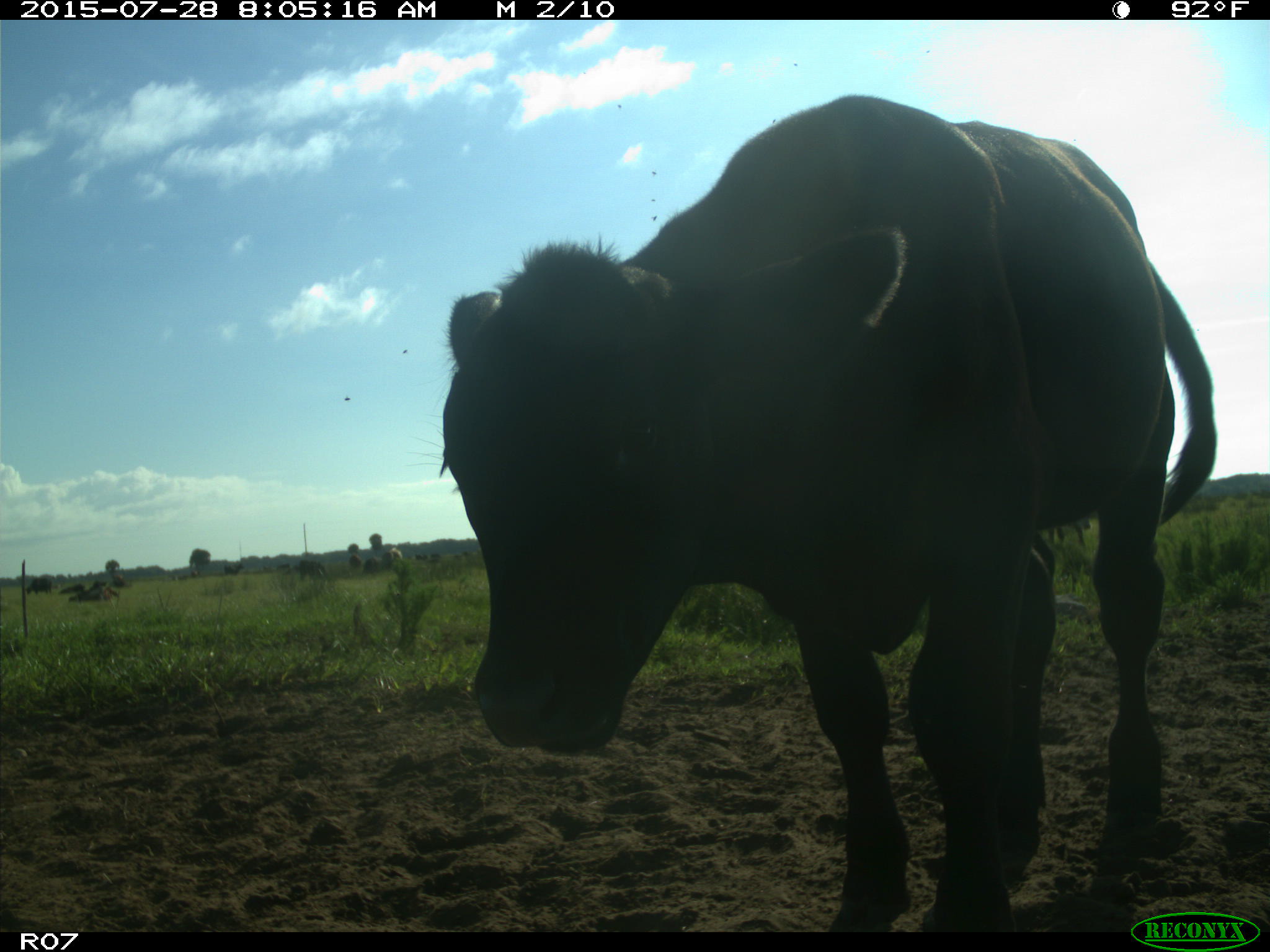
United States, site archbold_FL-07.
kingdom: Animalia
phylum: Chordata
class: Mammalia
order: Artiodactyla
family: Bovidae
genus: Bos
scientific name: Bos taurus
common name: domestic cow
Bos taurus (domestic cow).